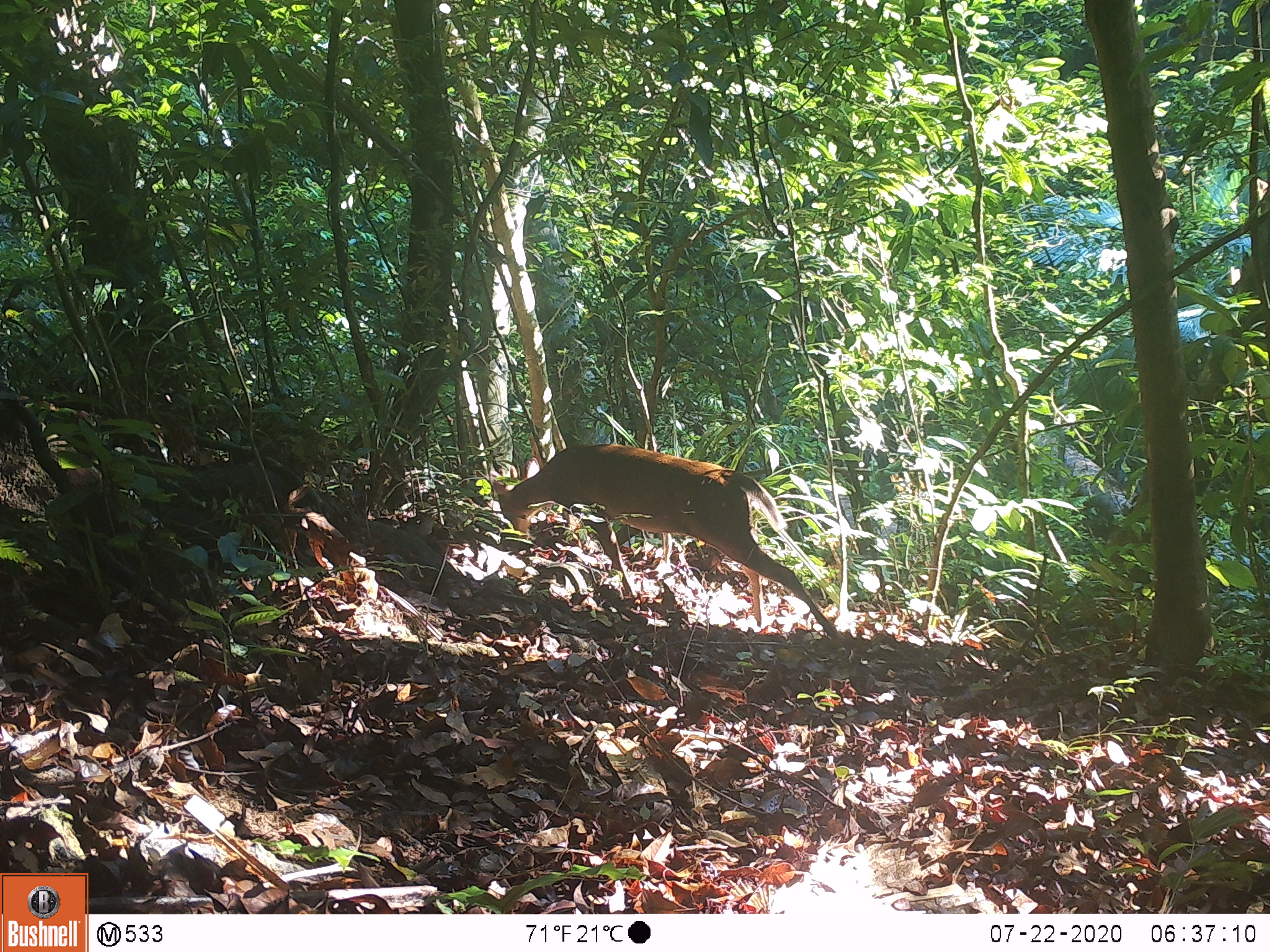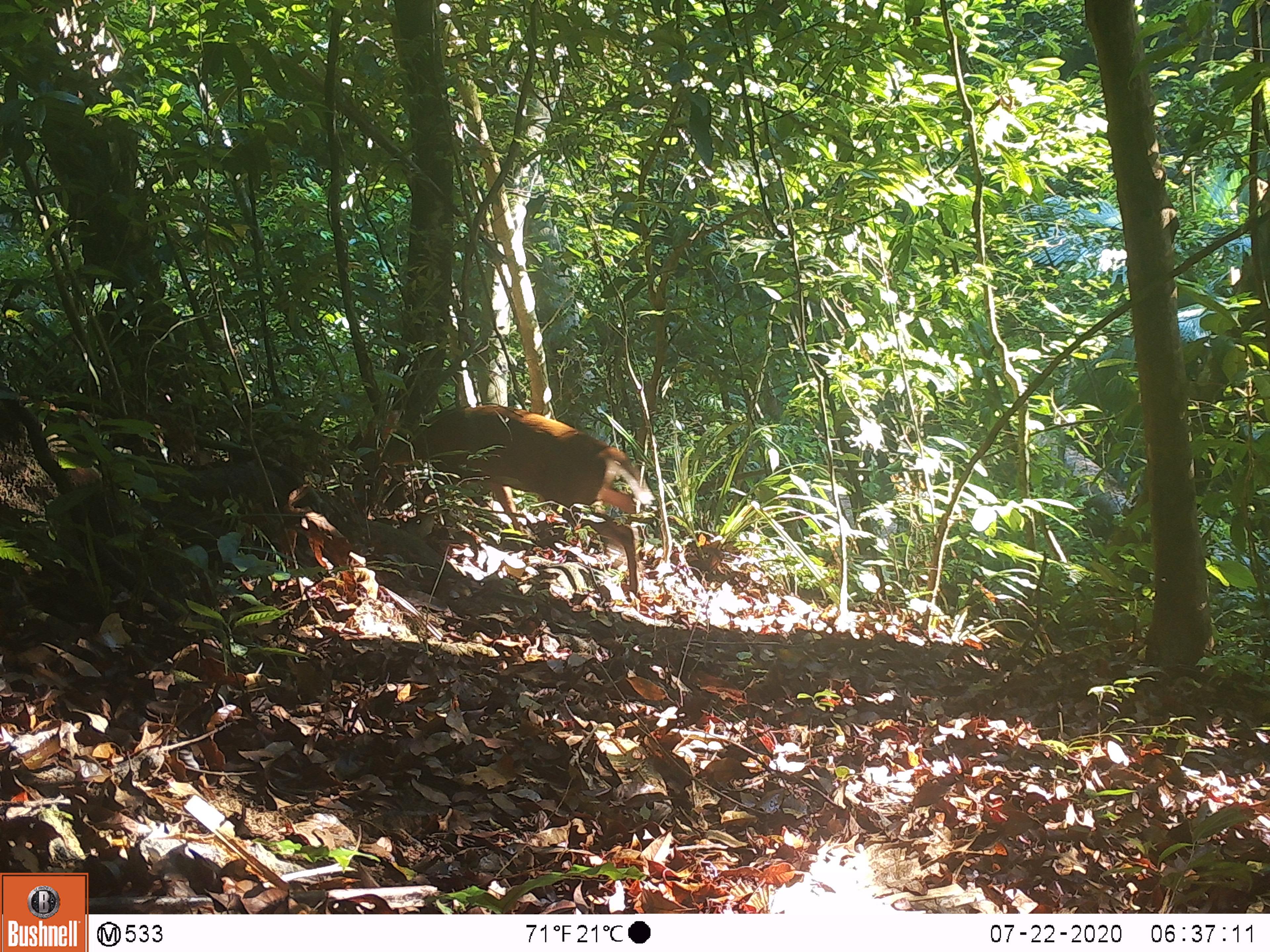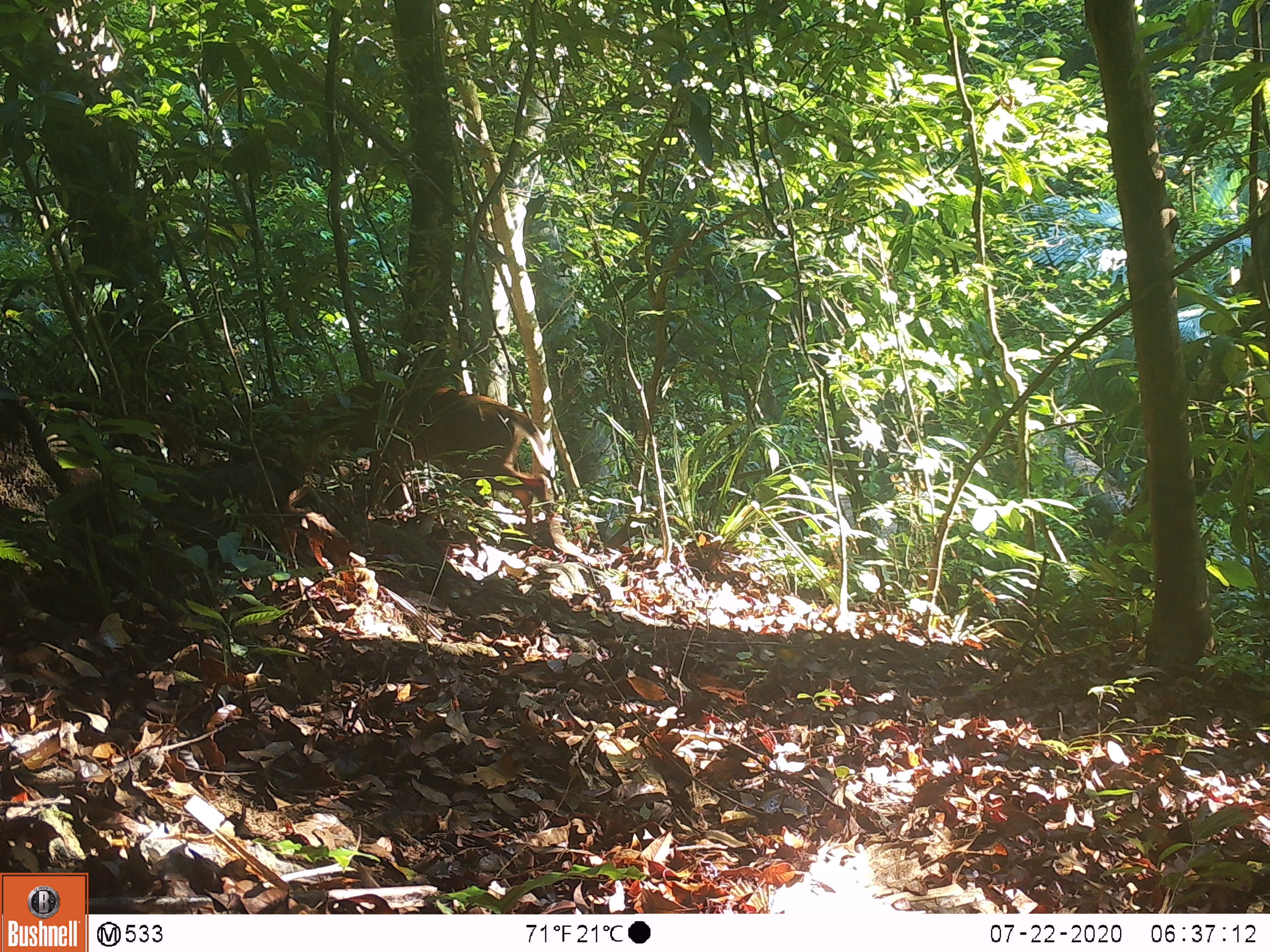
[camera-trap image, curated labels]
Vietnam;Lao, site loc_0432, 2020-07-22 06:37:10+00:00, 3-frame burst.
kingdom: Animalia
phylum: Chordata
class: Mammalia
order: Artiodactyla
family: Cervidae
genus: Muntiacus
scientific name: Muntiacus rooseveltorum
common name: roosevelt's muntjac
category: roosevelts muntjac group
Roosevelts muntjac group (roosevelt's muntjac) (Muntiacus rooseveltorum). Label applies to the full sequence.